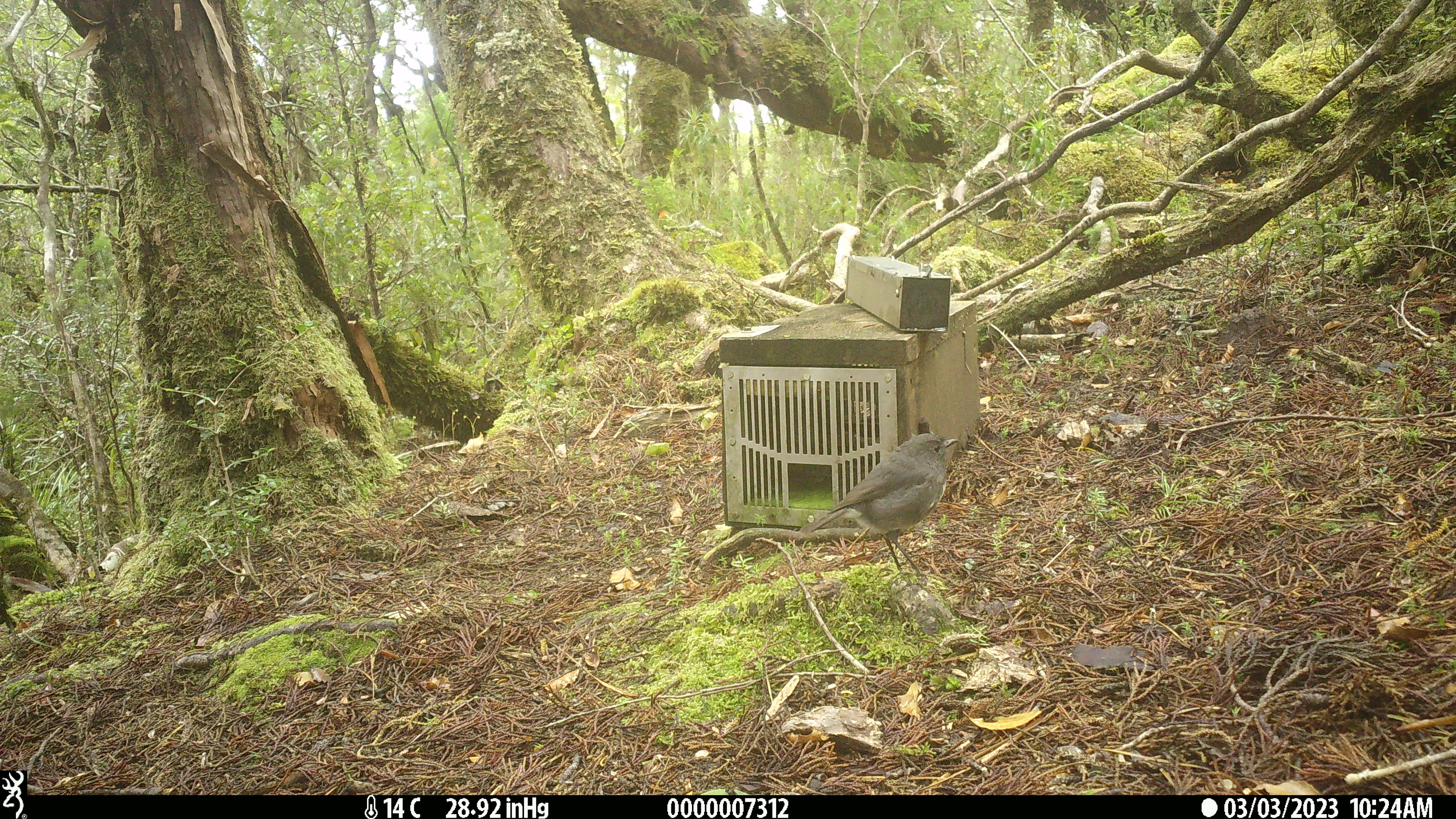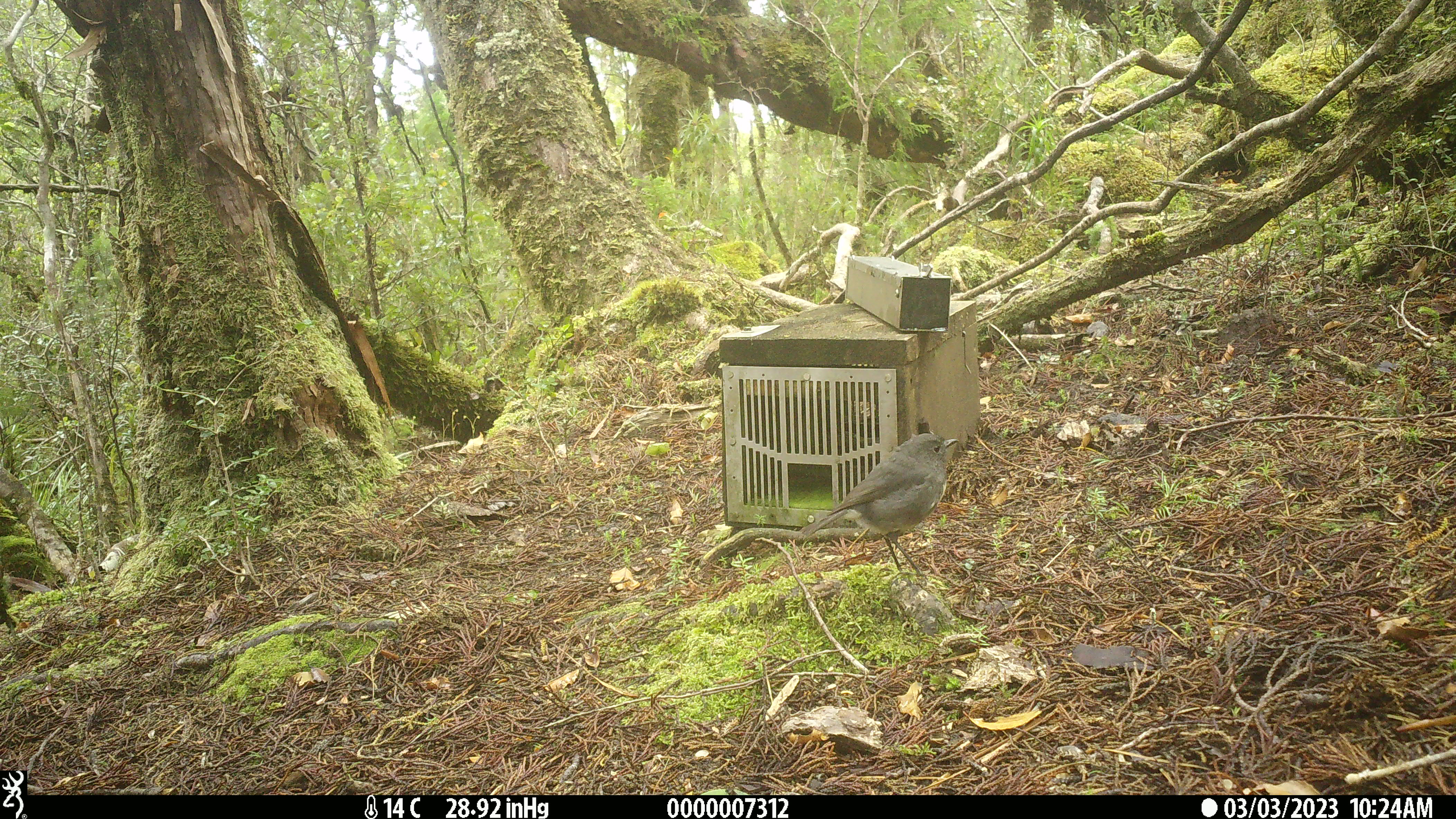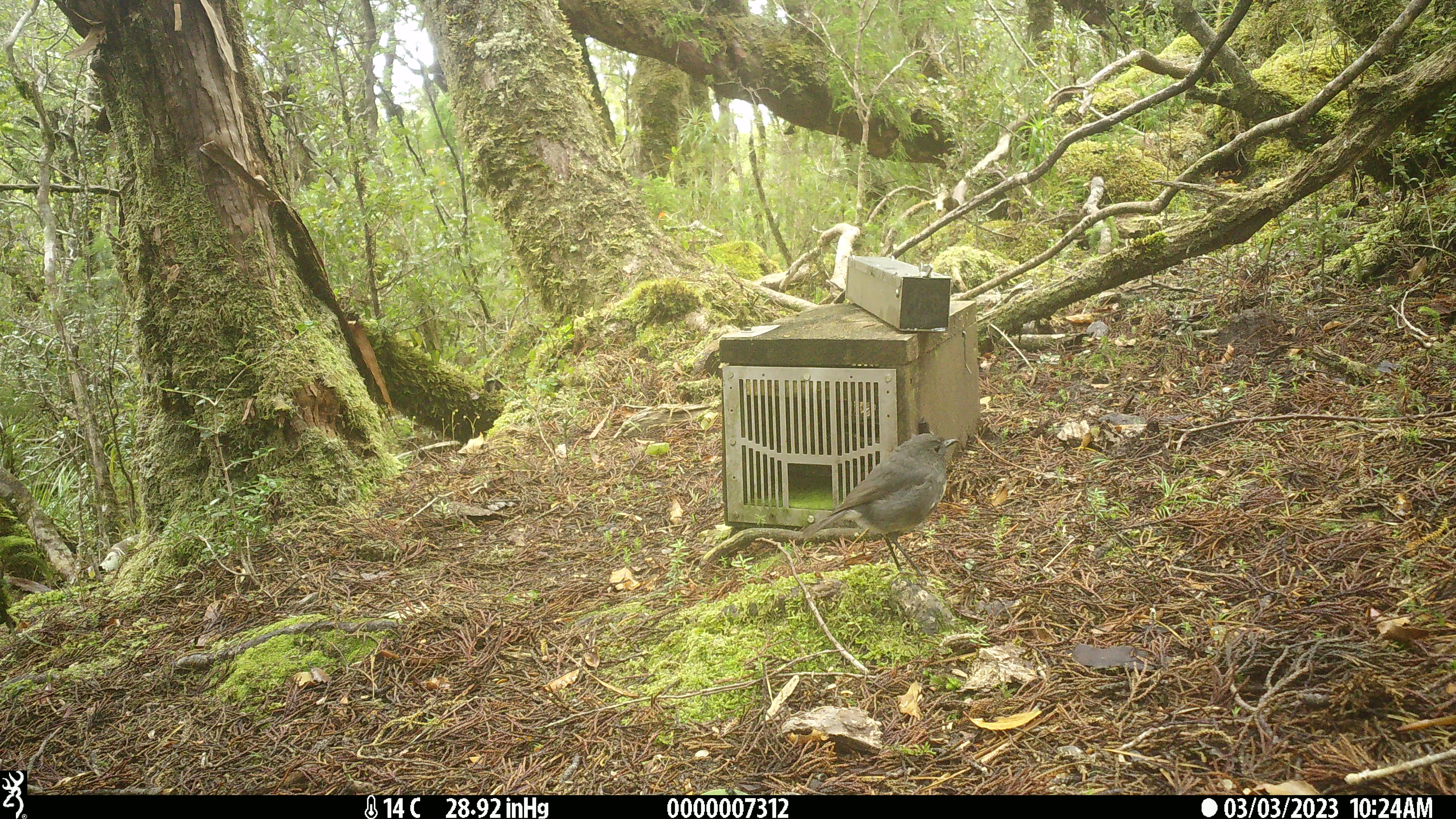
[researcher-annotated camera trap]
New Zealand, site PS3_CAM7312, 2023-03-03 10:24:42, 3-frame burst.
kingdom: Animalia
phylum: Chordata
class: Aves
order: Passeriformes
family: Petroicidae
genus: Petroica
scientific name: Petroica australis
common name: new zealand robin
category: robin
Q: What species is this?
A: Robin (new zealand robin) (Petroica australis).